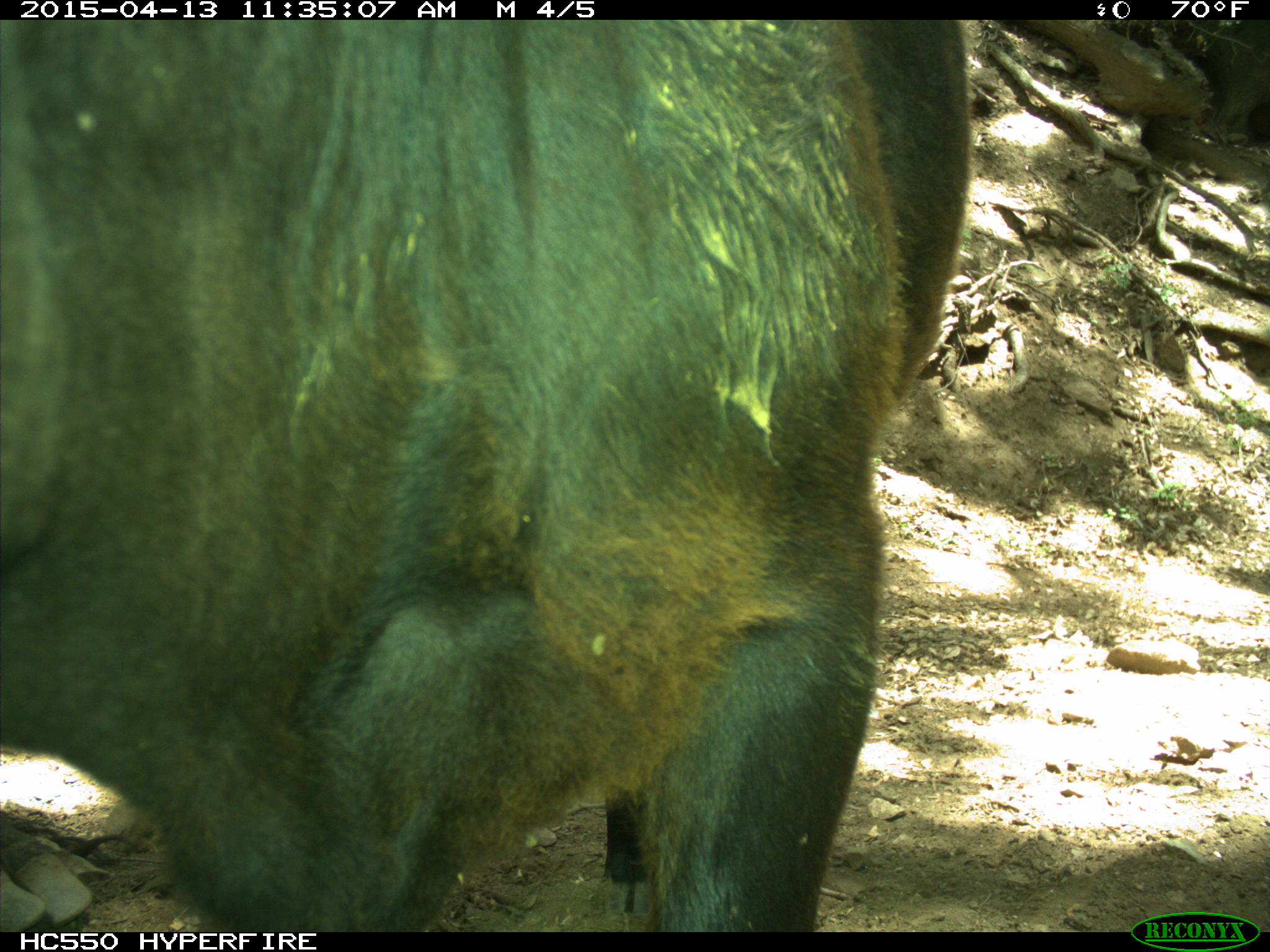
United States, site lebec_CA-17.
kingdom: Animalia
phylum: Chordata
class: Mammalia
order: Artiodactyla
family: Bovidae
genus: Bos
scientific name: Bos taurus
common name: domestic cow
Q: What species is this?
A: Bos taurus (domestic cow).